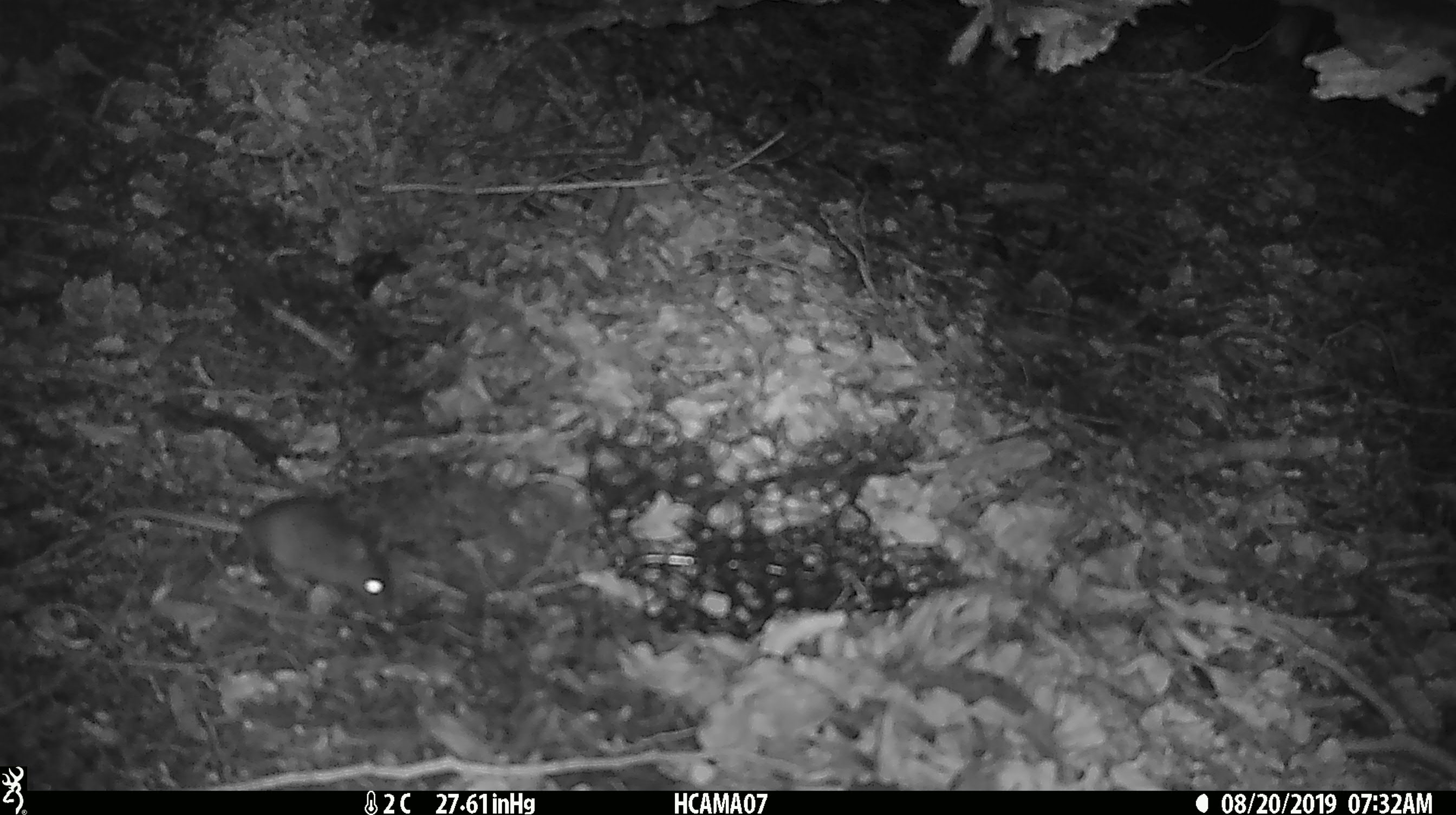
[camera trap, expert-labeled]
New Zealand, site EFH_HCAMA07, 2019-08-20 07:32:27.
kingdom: Animalia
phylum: Chordata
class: Mammalia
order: Rodentia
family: Muridae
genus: Mus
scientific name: Mus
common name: mouse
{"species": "mouse (Mus)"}